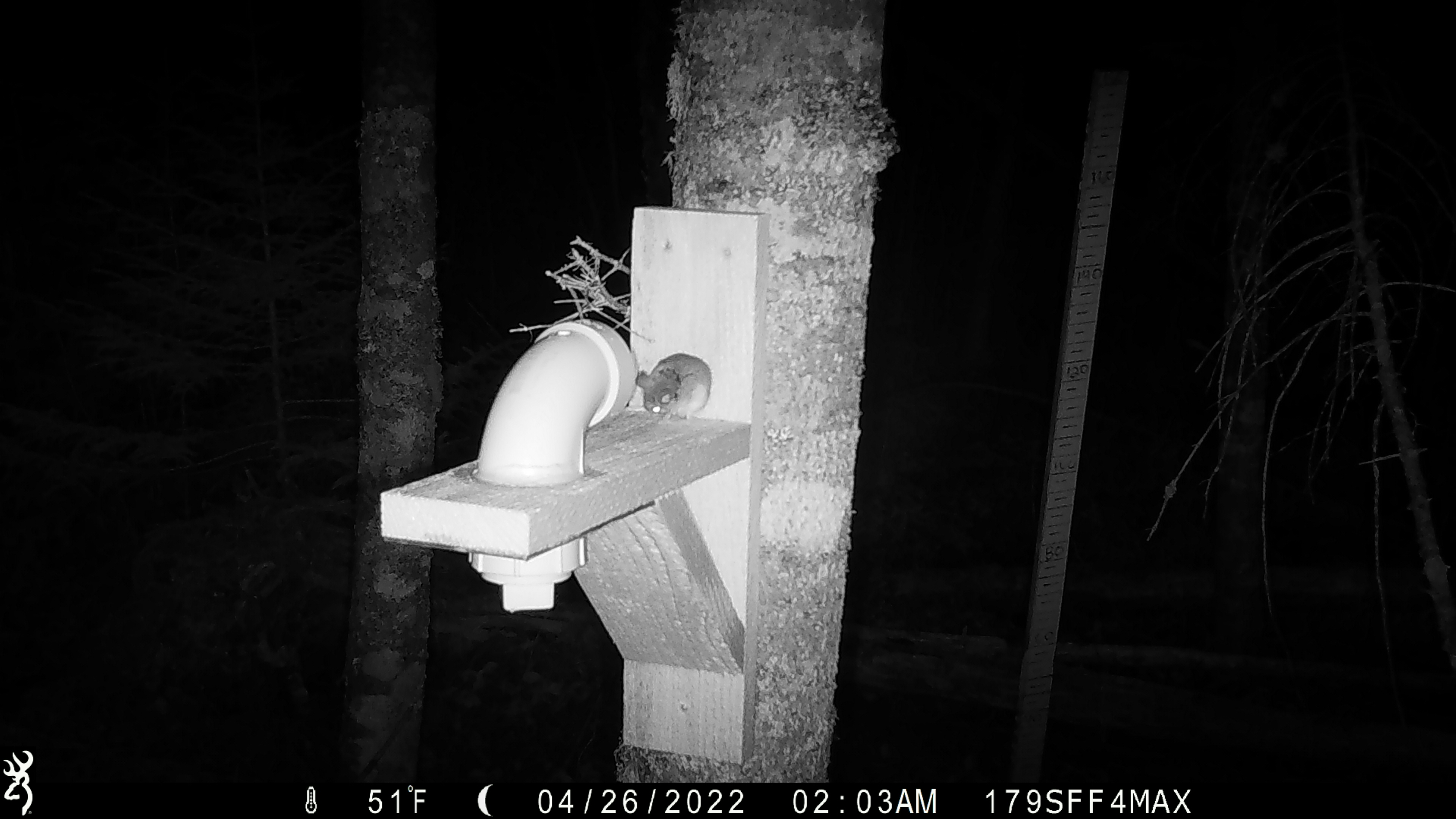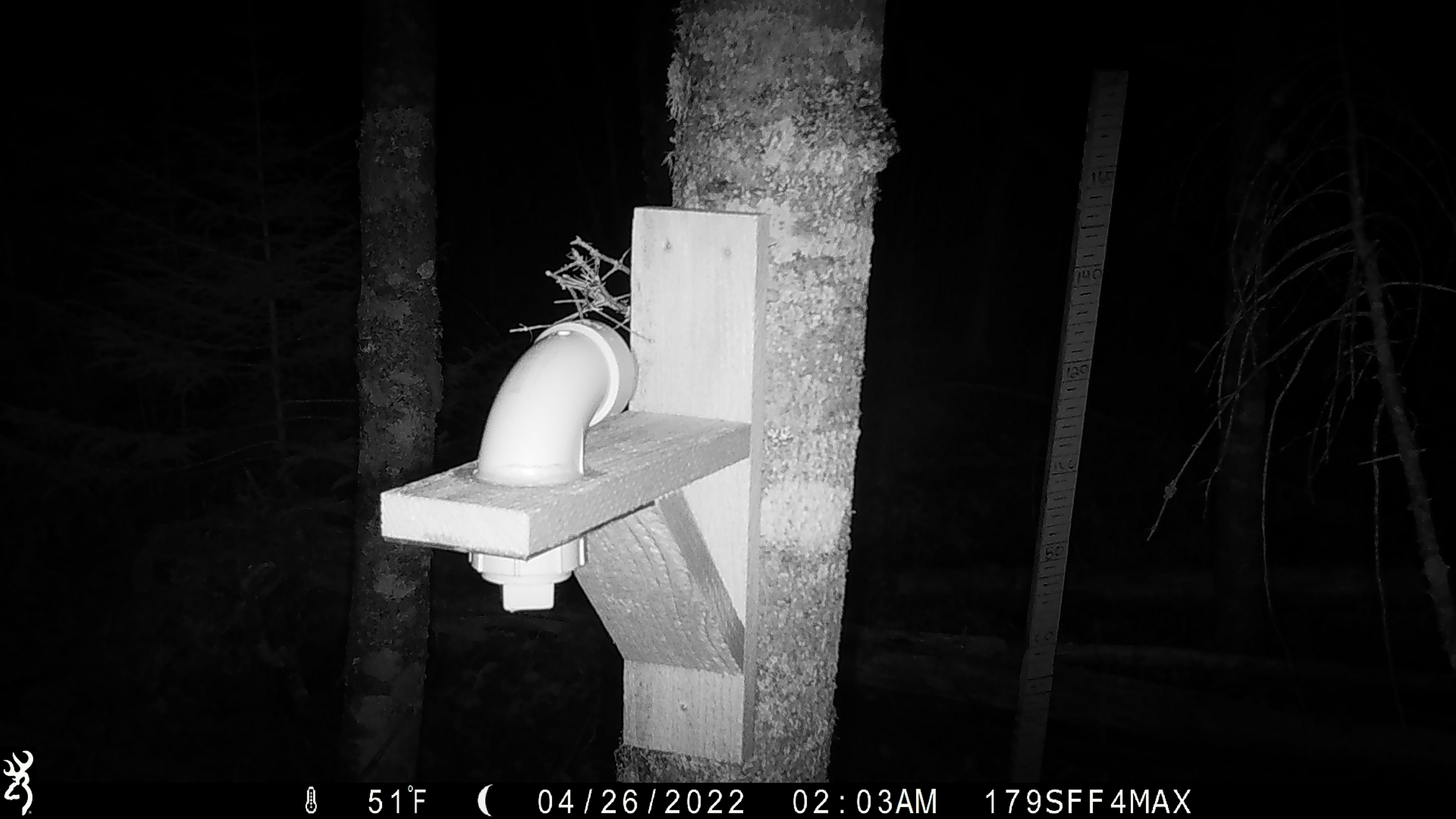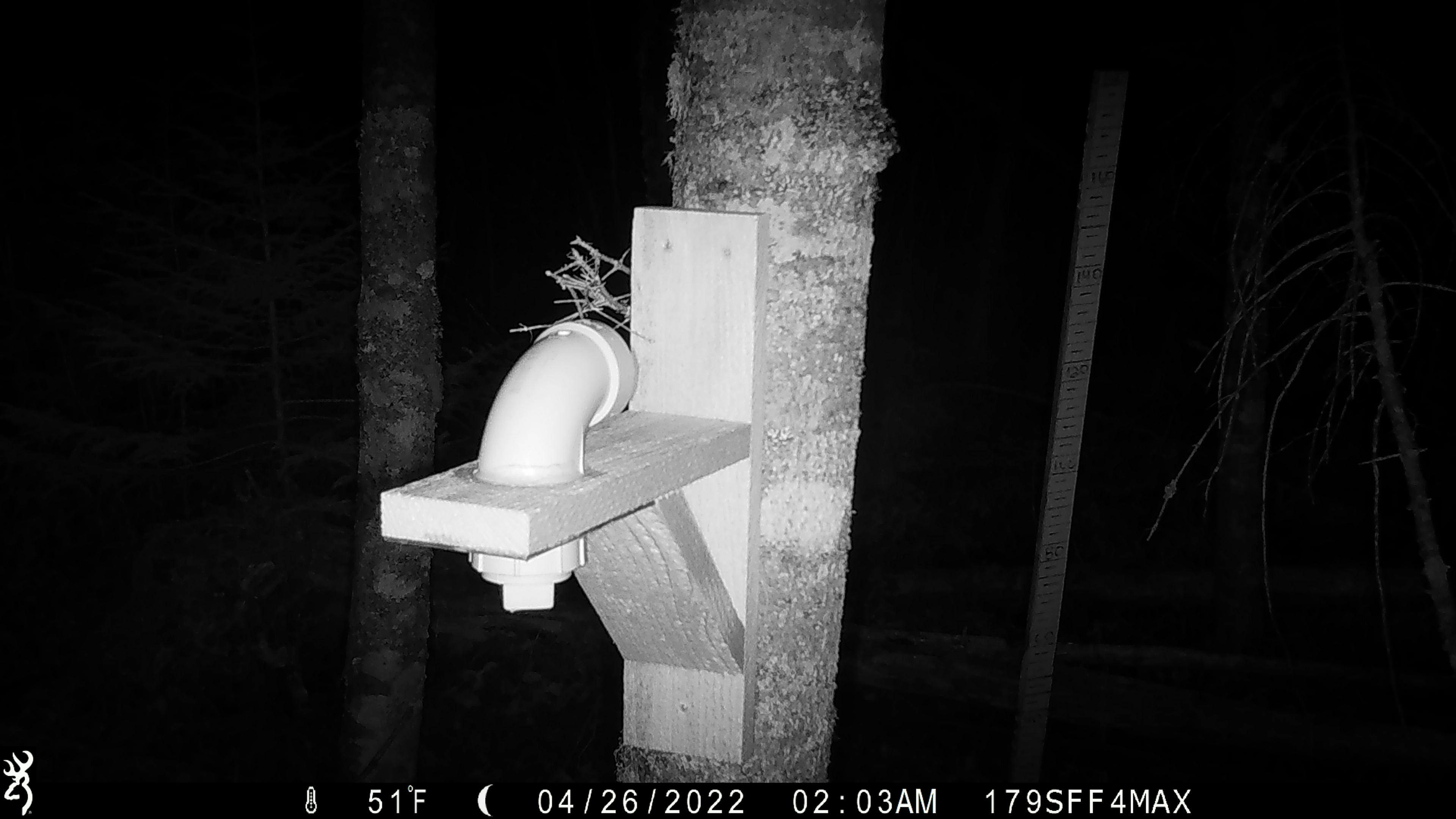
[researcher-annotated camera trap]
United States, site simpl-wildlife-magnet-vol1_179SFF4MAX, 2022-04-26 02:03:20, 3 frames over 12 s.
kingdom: Animalia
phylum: Chordata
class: Mammalia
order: Rodentia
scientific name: Rodentia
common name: mouse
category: mouse sp.